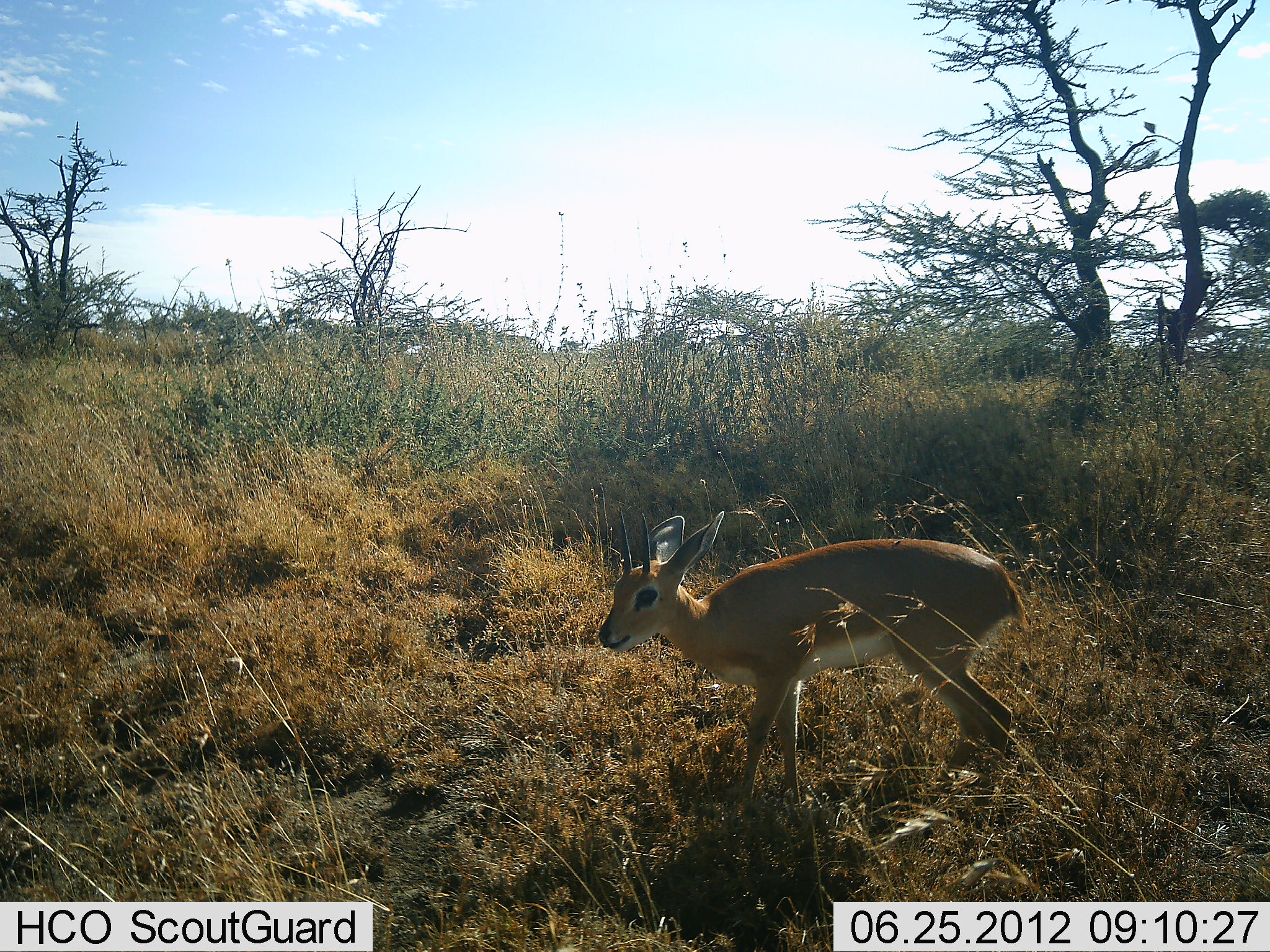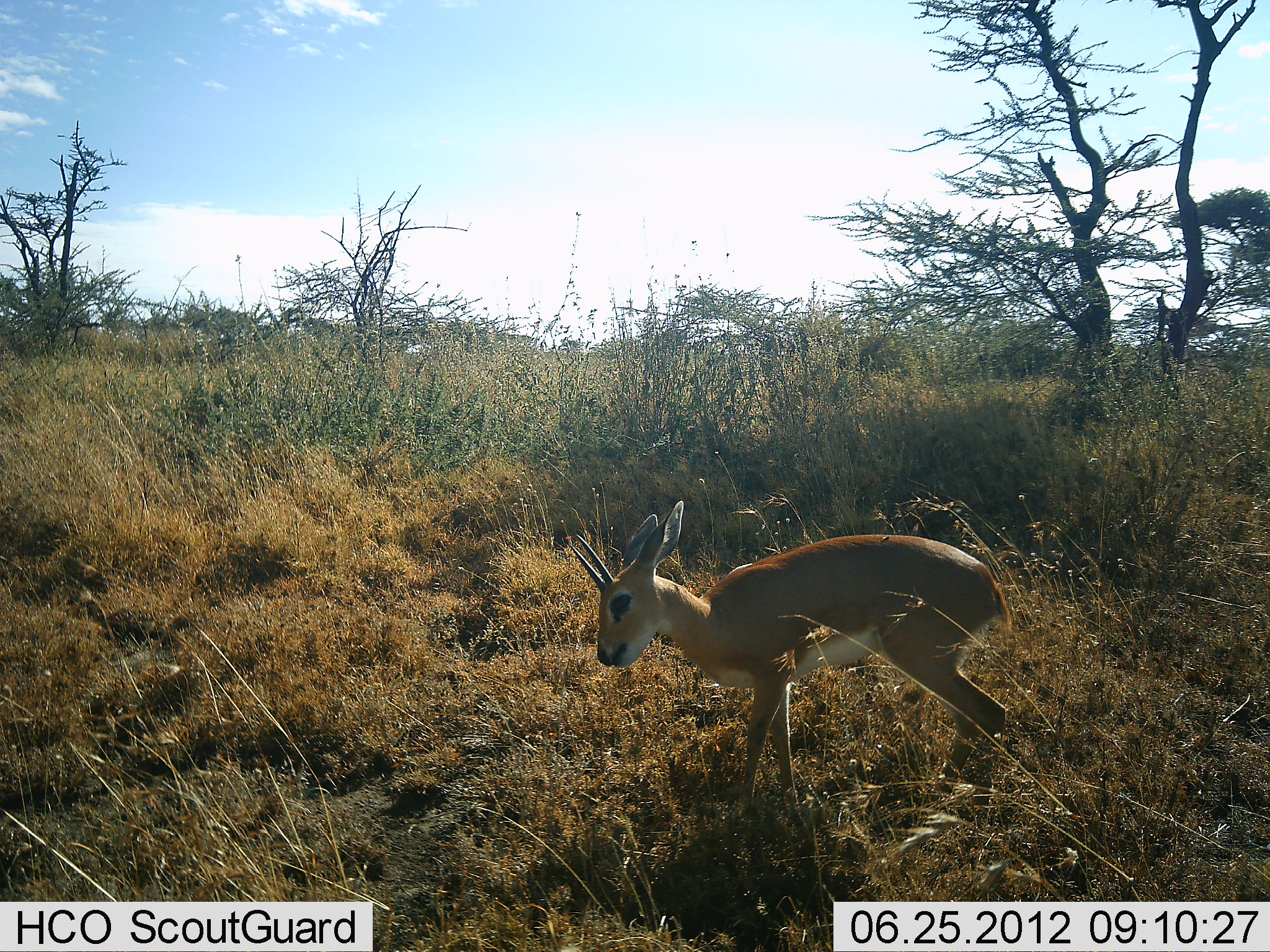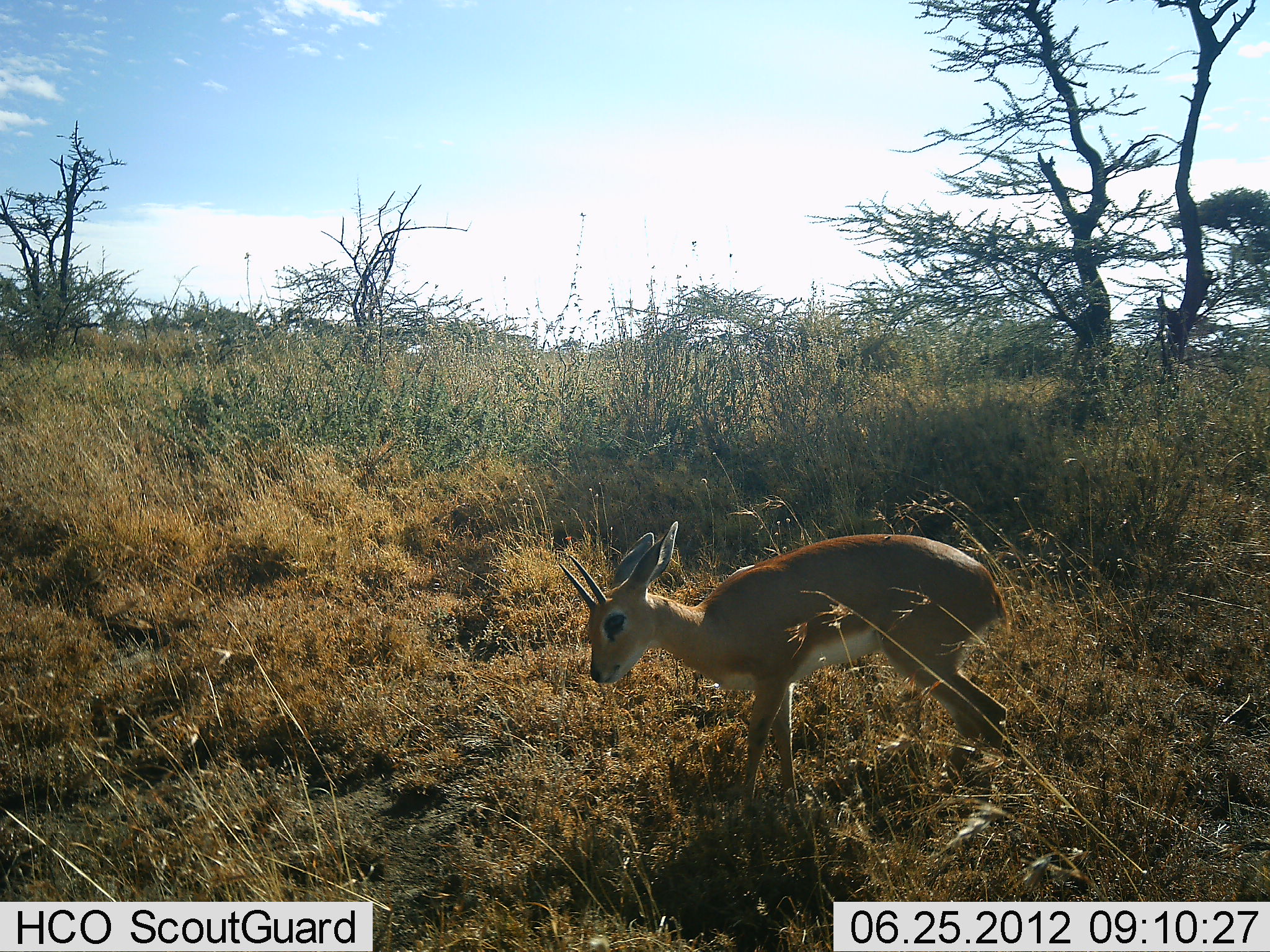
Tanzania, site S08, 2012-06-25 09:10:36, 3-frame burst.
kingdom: Animalia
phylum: Chordata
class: Mammalia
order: Artiodactyla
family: Bovidae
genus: Madoqua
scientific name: Madoqua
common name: dikdik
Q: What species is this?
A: Dikdik (Madoqua).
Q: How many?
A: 1.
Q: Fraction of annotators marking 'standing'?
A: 80%.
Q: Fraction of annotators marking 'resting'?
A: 0%.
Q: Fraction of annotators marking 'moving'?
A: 10%.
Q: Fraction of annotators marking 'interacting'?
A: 0%.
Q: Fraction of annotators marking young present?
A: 0%.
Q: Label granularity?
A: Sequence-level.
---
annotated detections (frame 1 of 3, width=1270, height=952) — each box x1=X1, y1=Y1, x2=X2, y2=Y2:
animal: x1=598, y1=507, x2=1027, y2=820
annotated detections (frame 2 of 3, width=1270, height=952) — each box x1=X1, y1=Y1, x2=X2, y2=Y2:
animal: x1=565, y1=500, x2=1013, y2=845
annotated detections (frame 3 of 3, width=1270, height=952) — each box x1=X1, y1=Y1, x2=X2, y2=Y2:
animal: x1=557, y1=520, x2=1012, y2=824